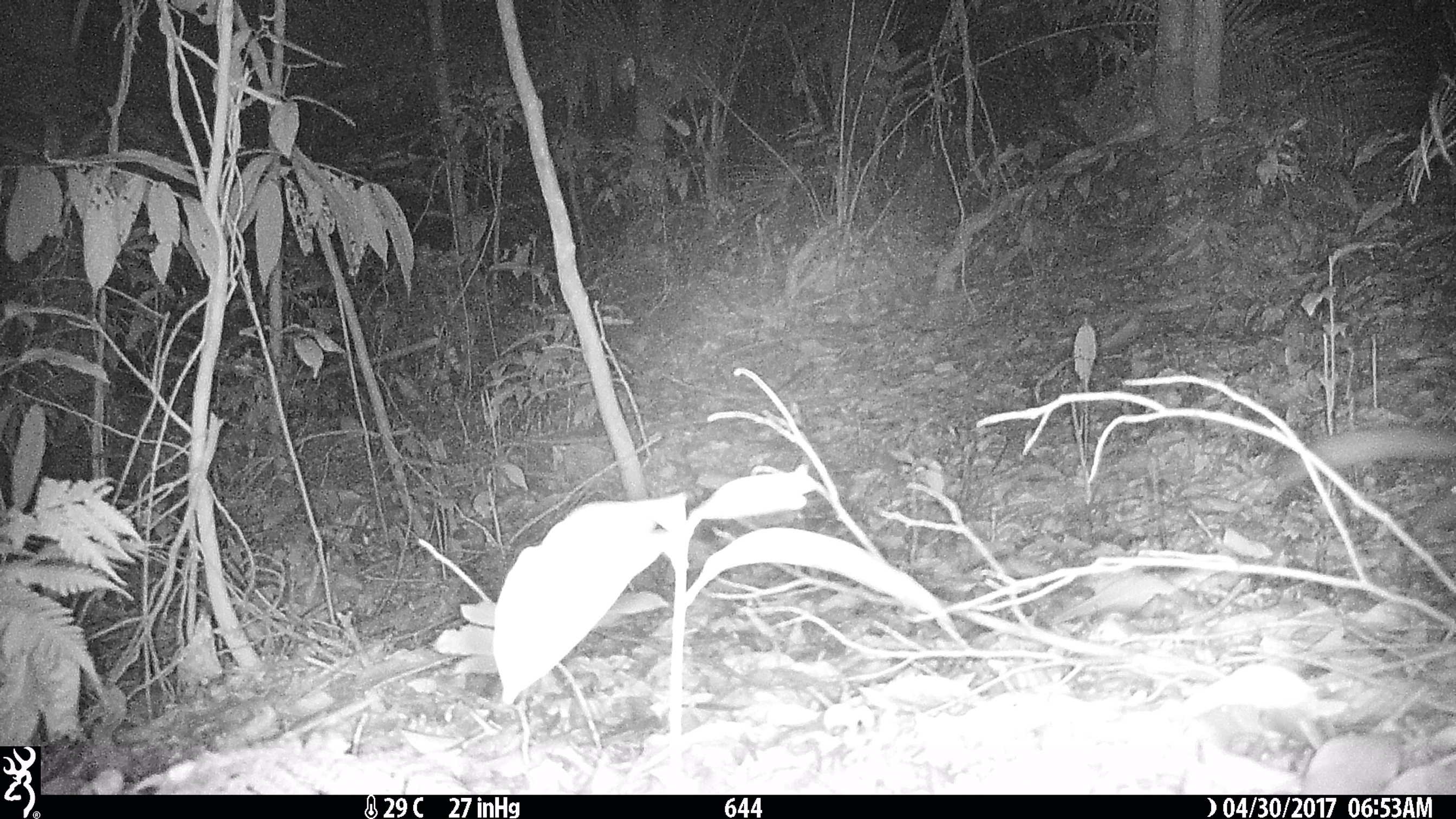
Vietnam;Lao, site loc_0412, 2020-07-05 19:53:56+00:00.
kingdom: Animalia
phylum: Chordata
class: Mammalia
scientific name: Mammalia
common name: mammal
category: unidentified small mammal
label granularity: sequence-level